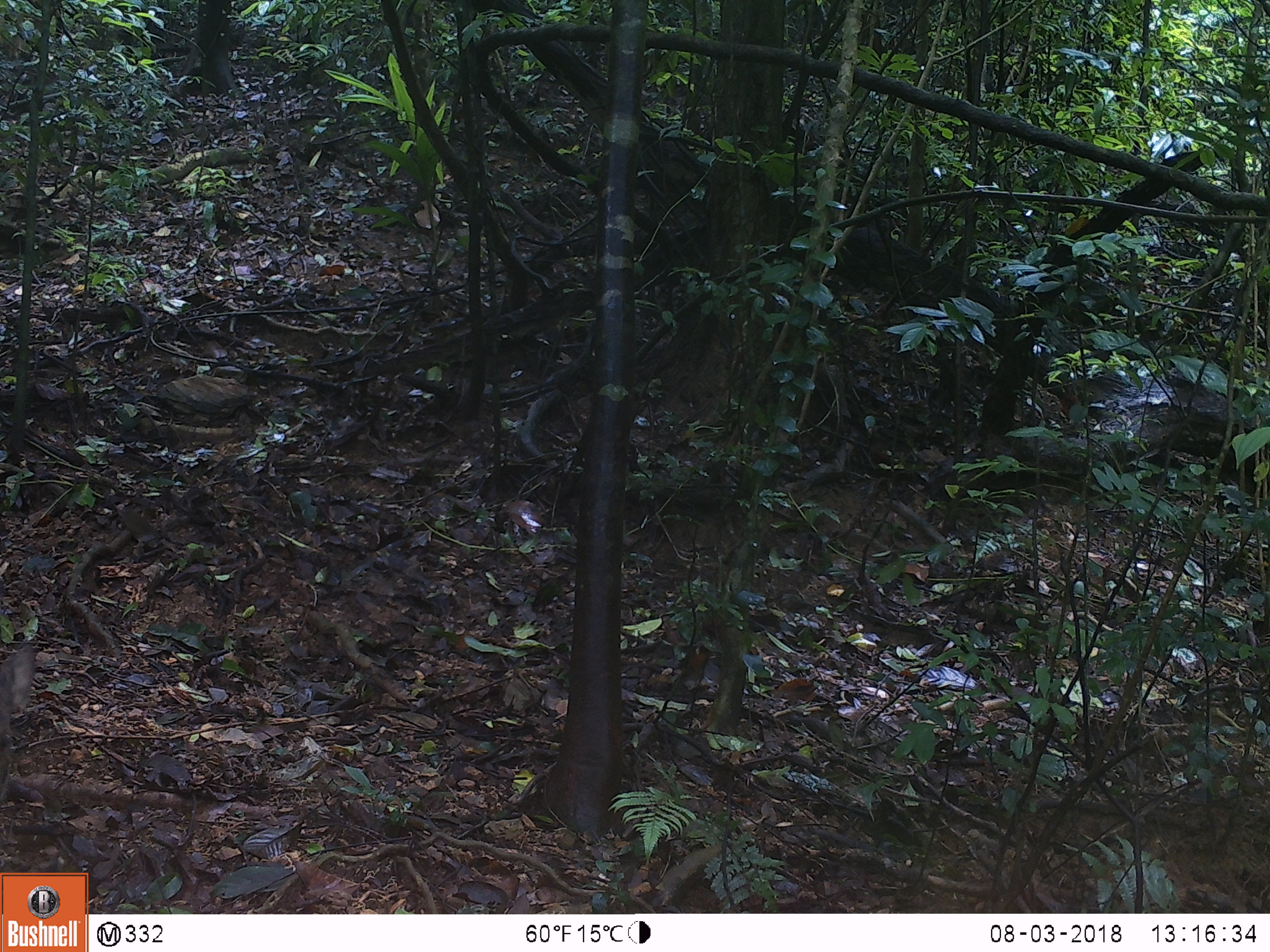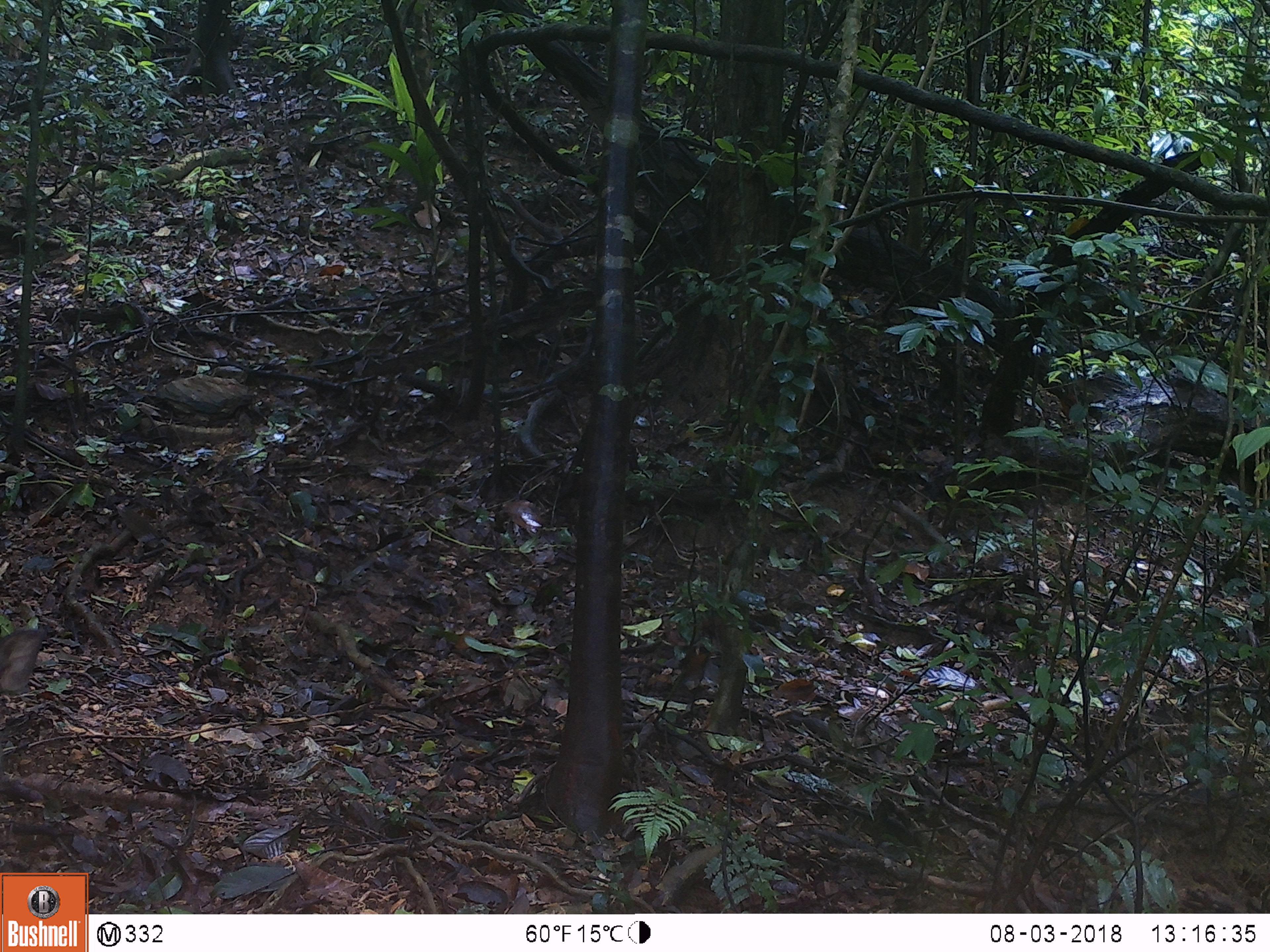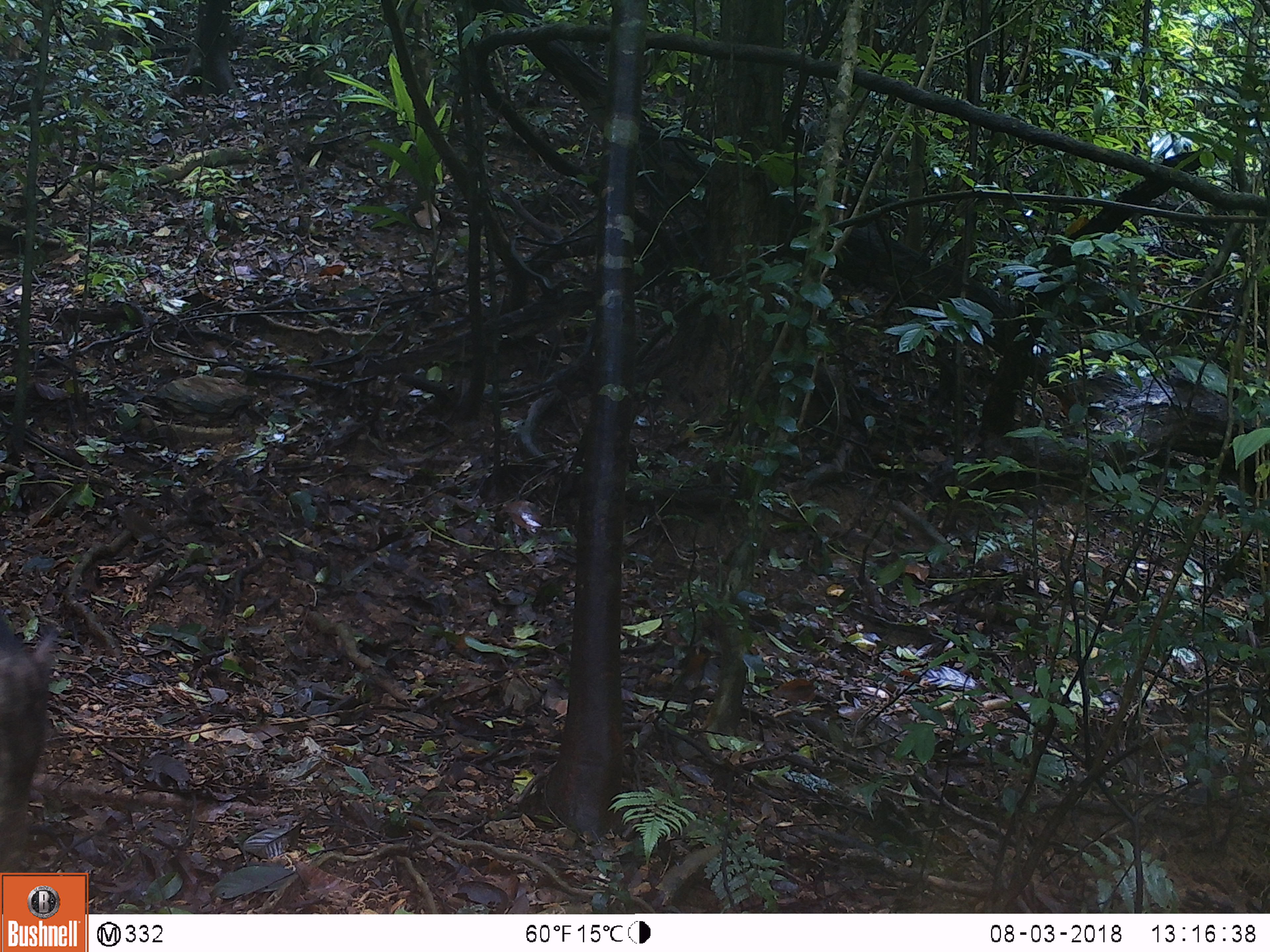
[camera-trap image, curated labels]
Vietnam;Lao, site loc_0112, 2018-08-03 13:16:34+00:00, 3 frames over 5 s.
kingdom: Animalia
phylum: Chordata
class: Mammalia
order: Artiodactyla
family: Suidae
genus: Sus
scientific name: Sus scrofa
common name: eurasian wild pig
Eurasian wild pig (Sus scrofa). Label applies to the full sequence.